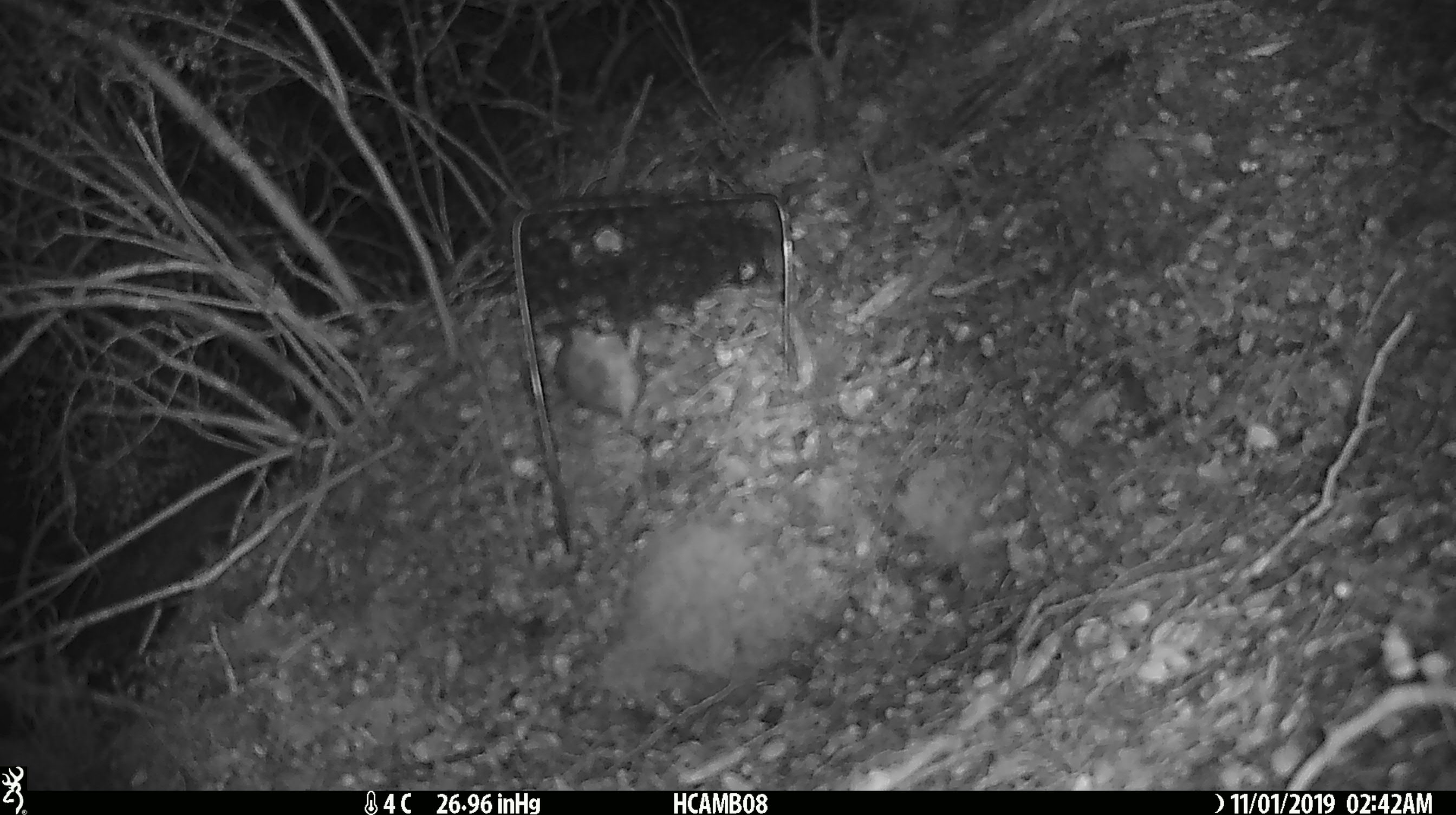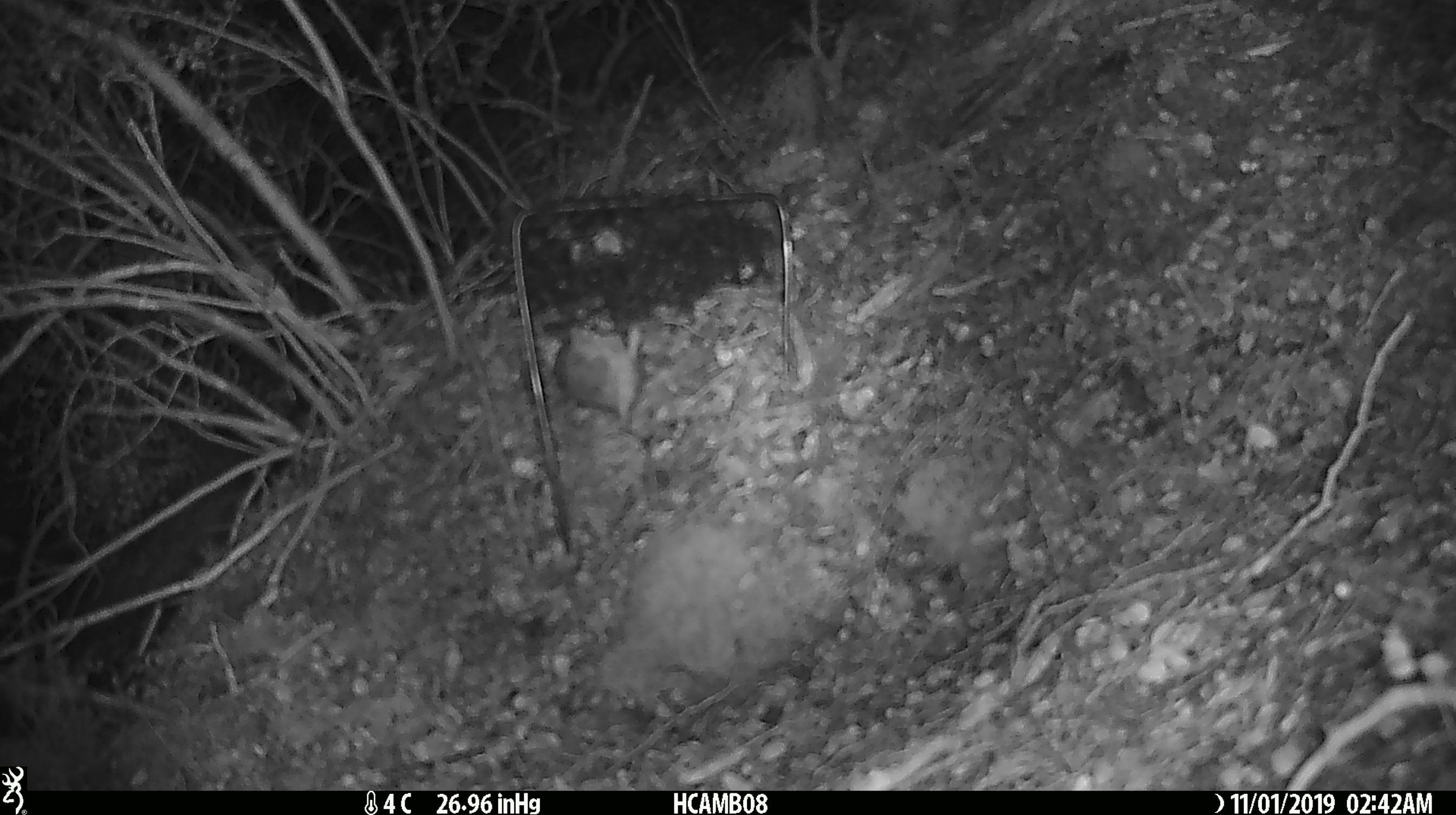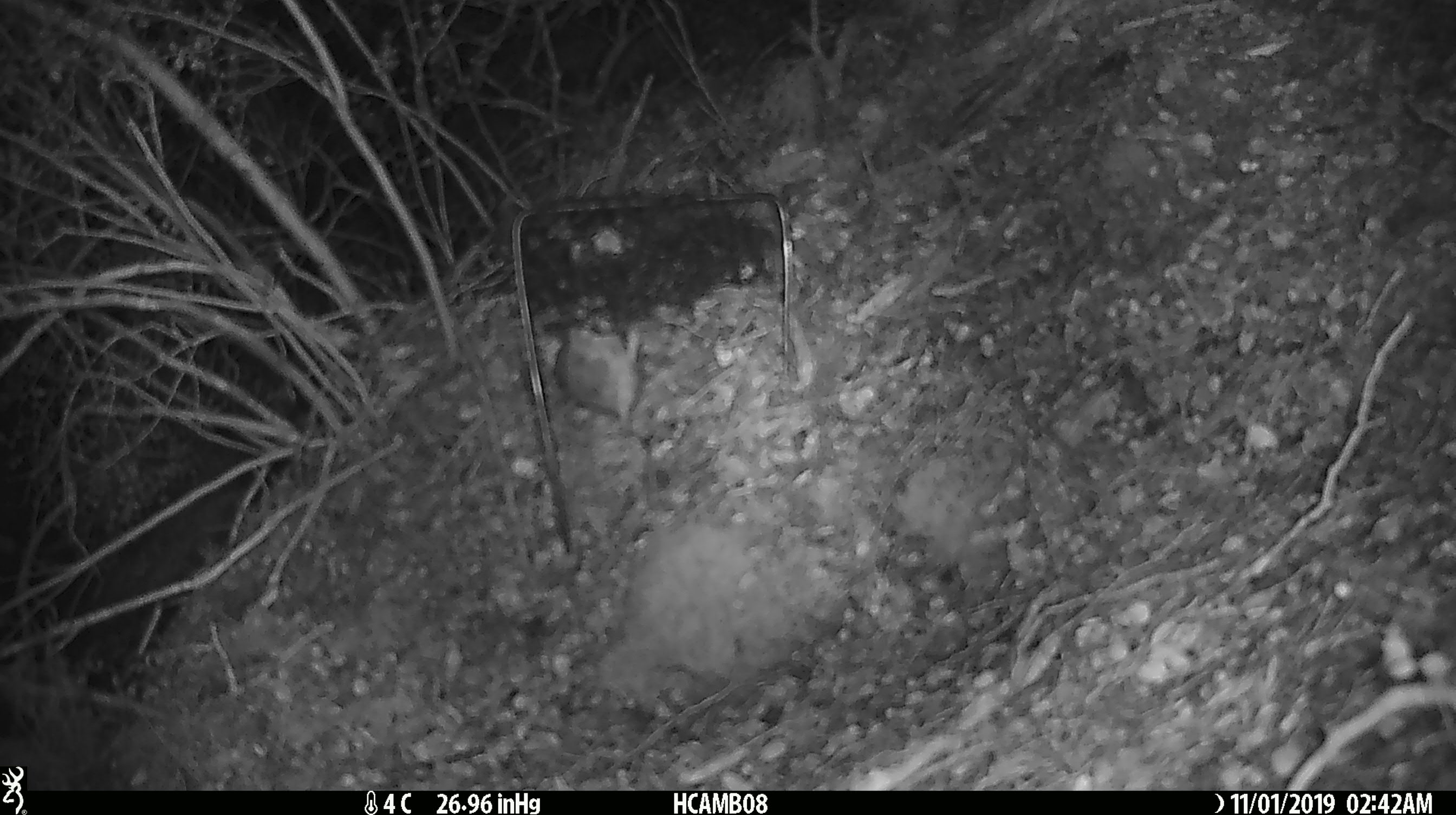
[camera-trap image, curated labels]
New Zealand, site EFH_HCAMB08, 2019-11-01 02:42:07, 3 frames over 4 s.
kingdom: Animalia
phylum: Chordata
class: Mammalia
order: Rodentia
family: Muridae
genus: Mus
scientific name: Mus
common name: mouse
Mouse (Mus).